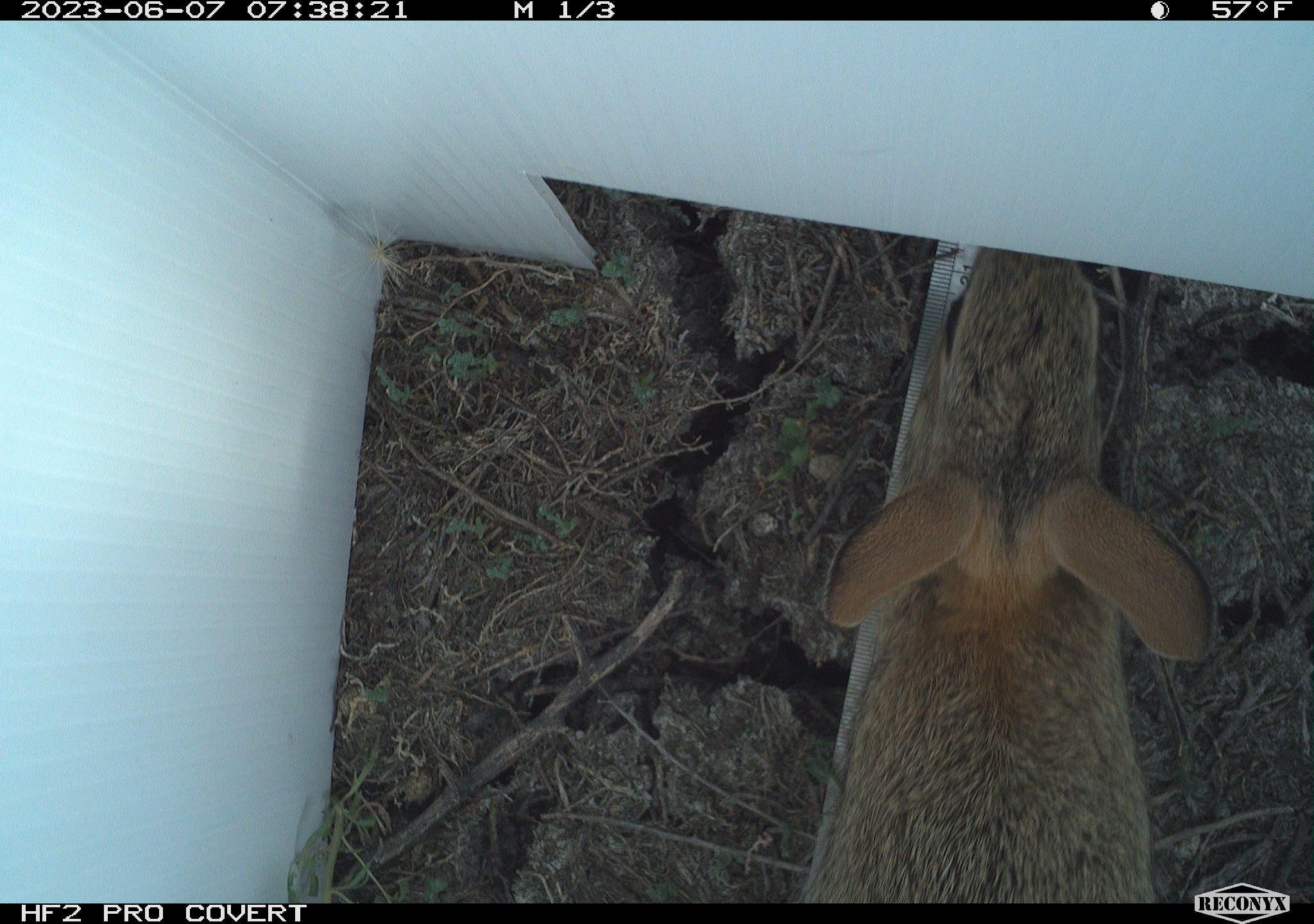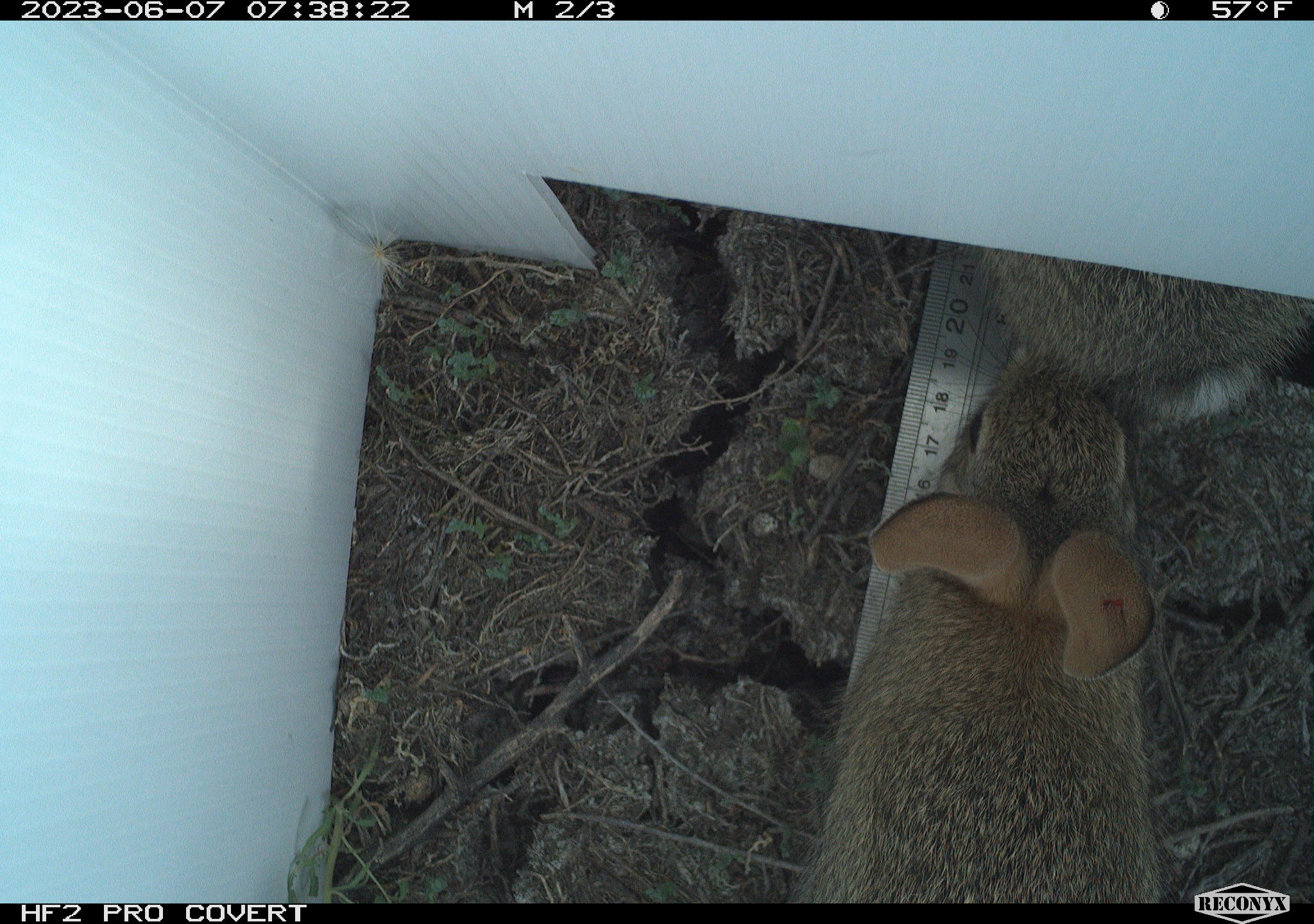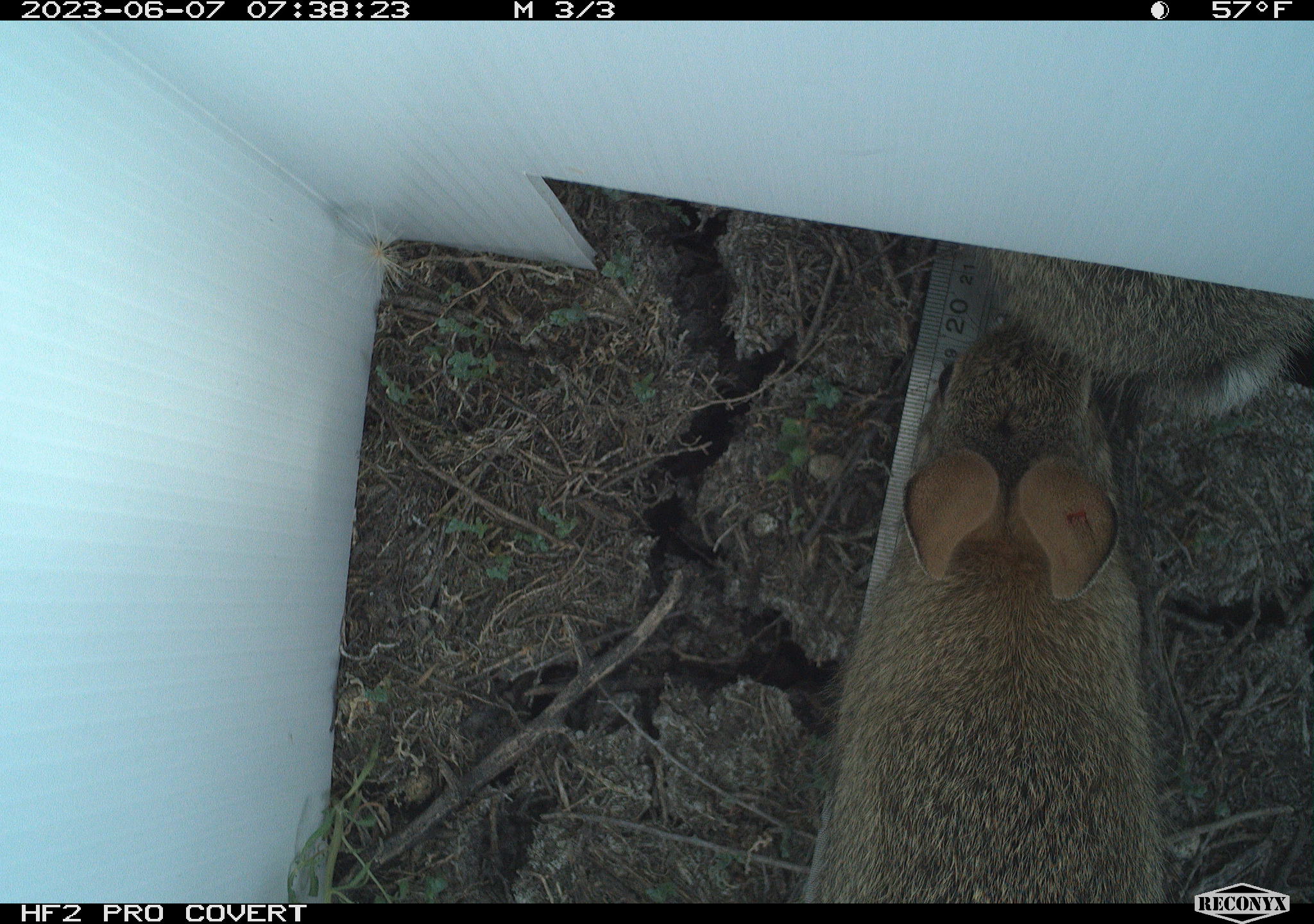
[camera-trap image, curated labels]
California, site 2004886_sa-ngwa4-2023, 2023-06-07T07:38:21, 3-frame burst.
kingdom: Animalia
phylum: Chordata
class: Mammalia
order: Lagomorpha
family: Leporidae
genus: Sylvilagus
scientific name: Sylvilagus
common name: cottontail rabbits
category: sylvilagus species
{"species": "sylvilagus species (cottontail rabbits) (Sylvilagus)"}